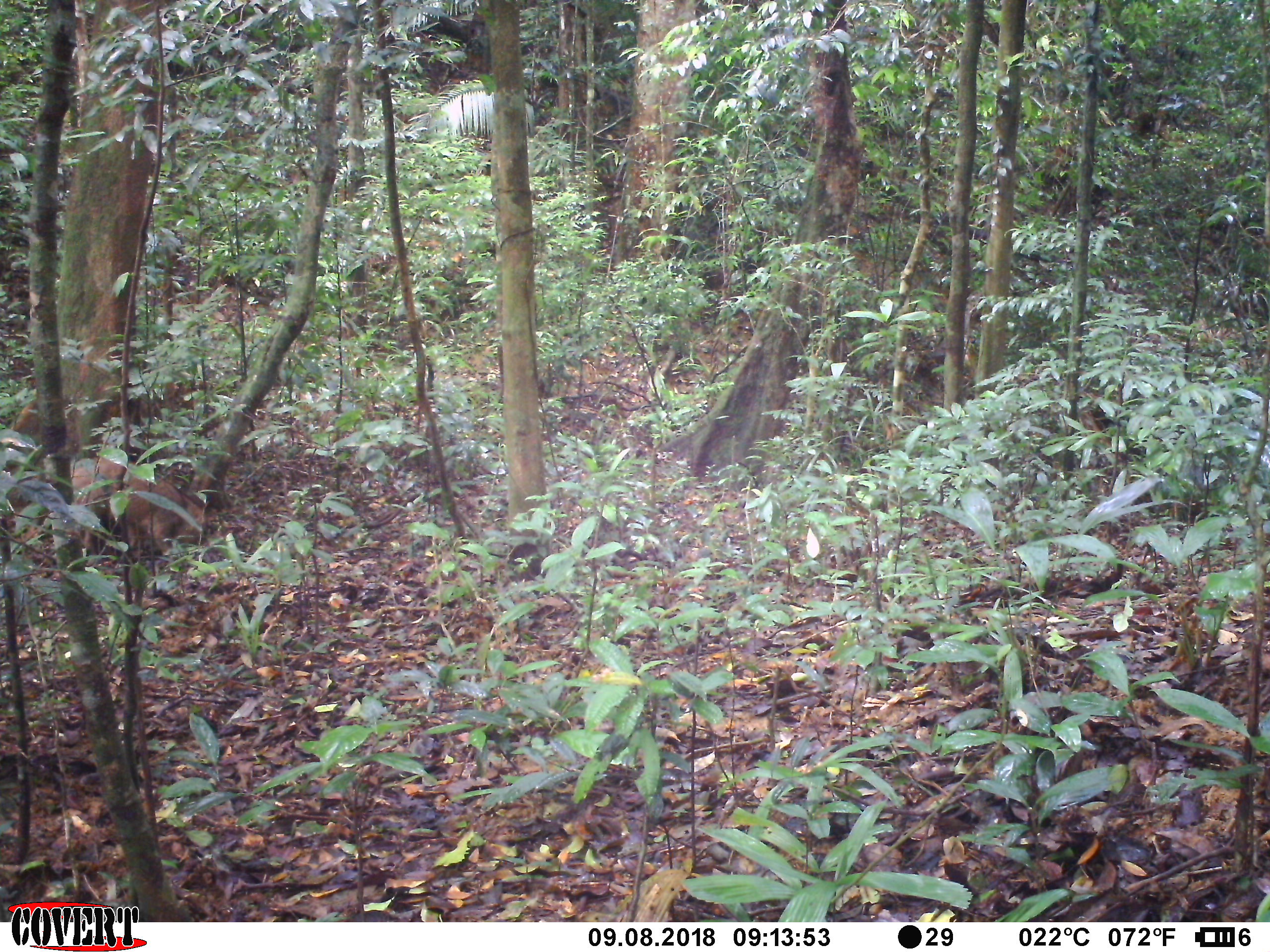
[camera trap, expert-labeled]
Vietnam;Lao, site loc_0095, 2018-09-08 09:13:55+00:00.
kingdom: Animalia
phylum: Chordata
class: Mammalia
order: Artiodactyla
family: Suidae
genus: Sus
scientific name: Sus scrofa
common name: eurasian wild pig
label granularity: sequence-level